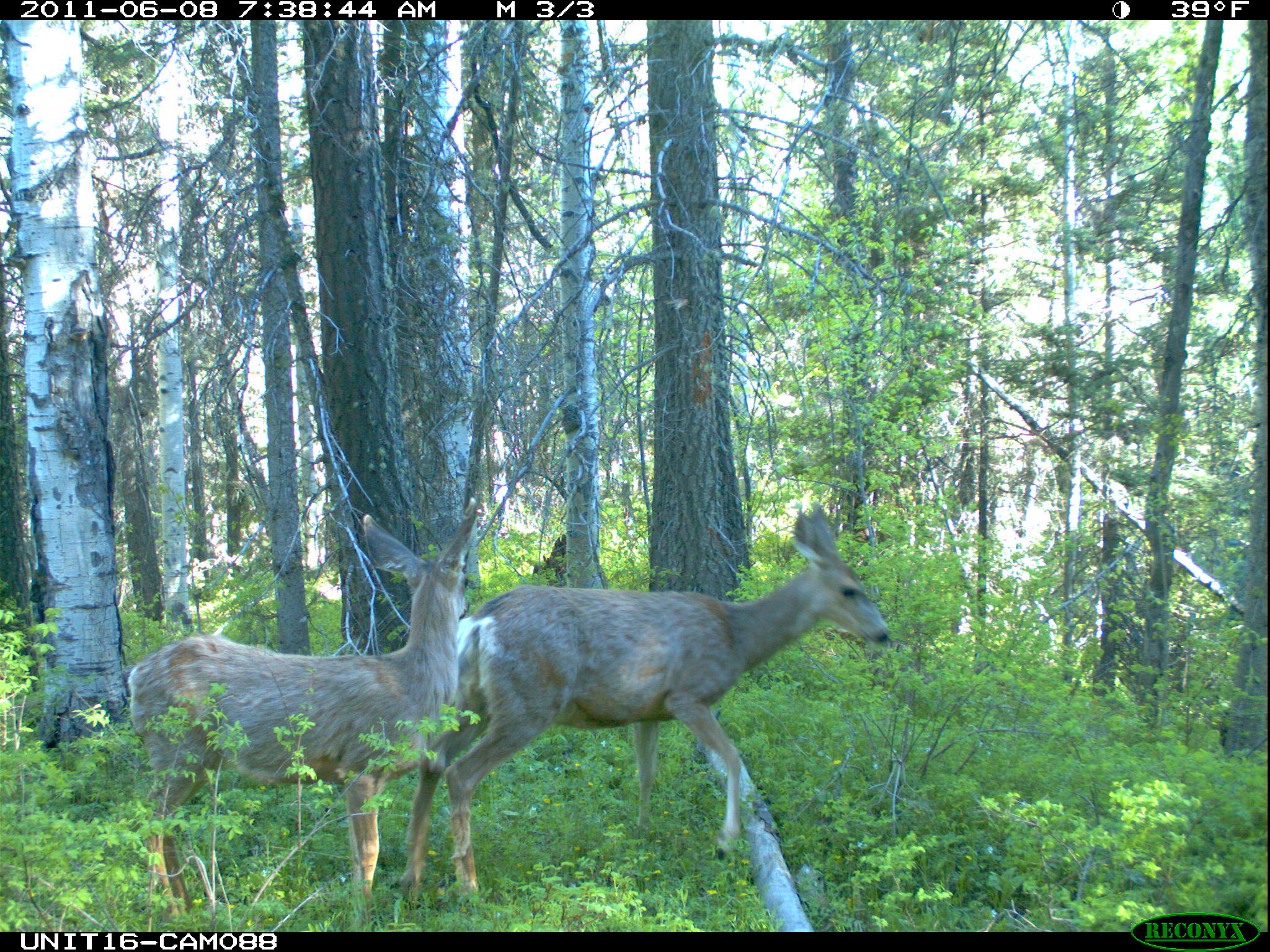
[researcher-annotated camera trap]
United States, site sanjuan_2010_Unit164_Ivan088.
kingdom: Animalia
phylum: Chordata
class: Mammalia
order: Artiodactyla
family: Cervidae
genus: Odocoileus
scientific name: Odocoileus hemionus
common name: mule deer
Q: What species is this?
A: Odocoileus hemionus (mule deer).